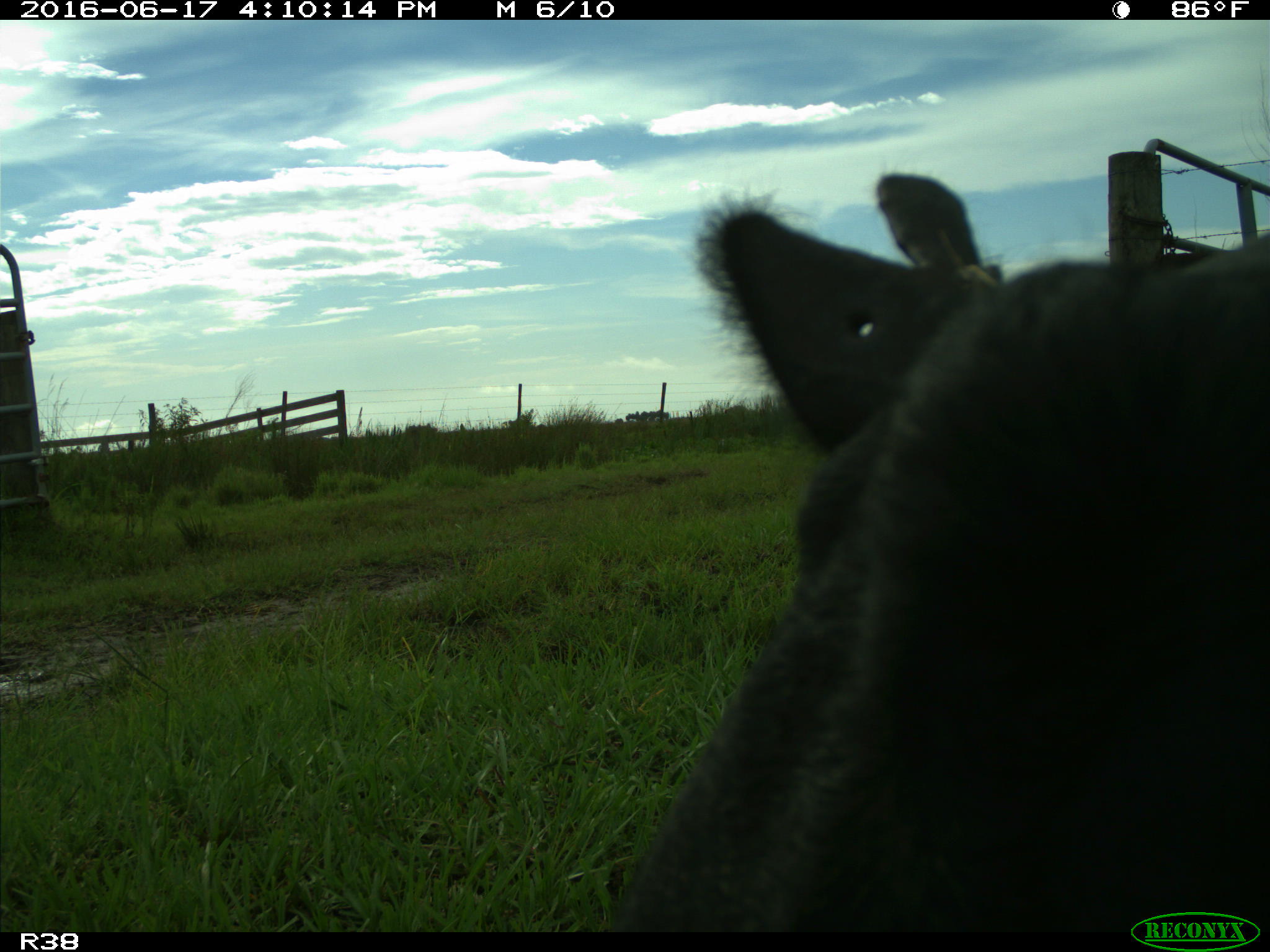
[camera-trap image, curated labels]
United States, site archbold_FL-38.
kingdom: Animalia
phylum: Chordata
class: Mammalia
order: Artiodactyla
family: Bovidae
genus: Bos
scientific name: Bos taurus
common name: domestic cow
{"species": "Bos taurus (domestic cow)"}